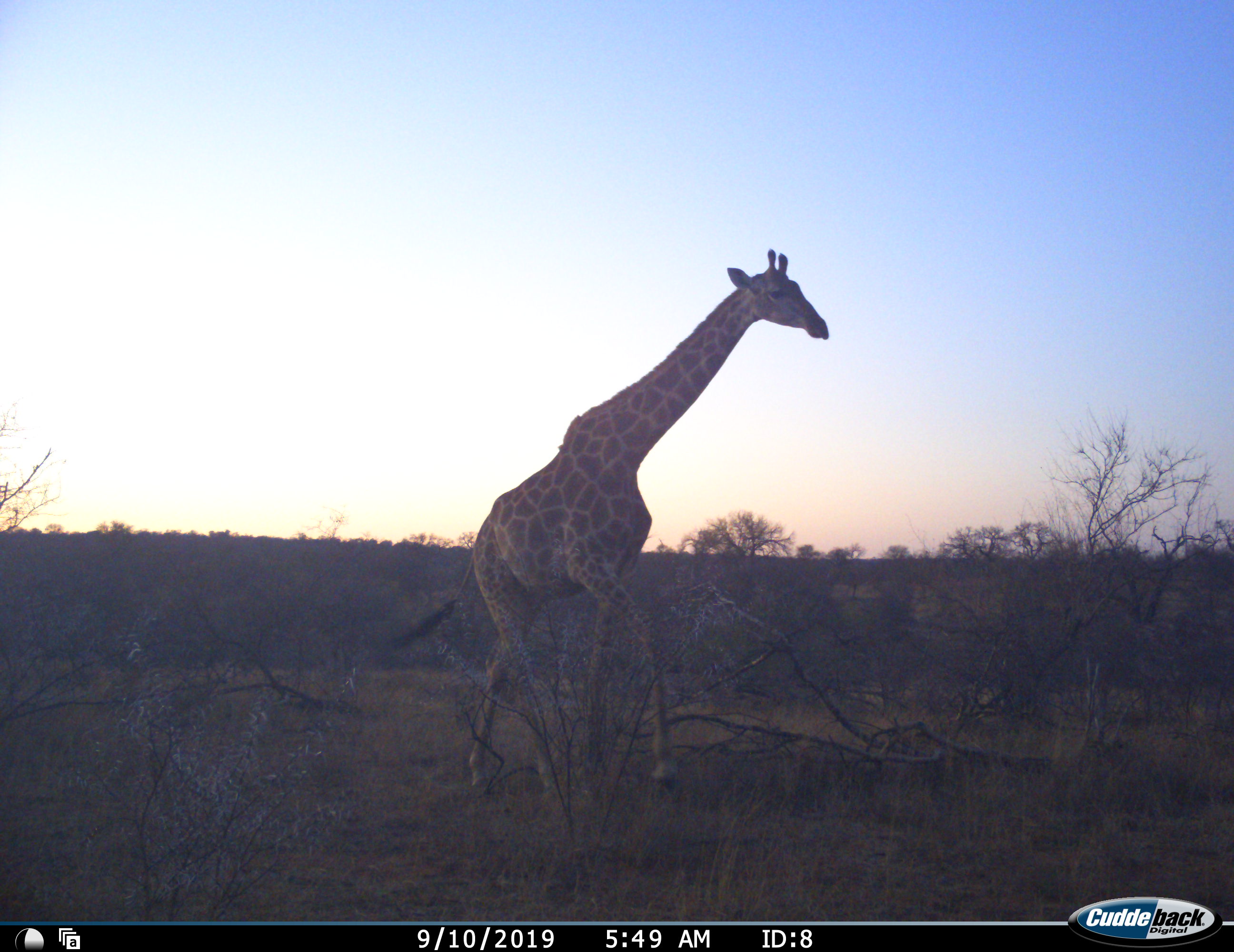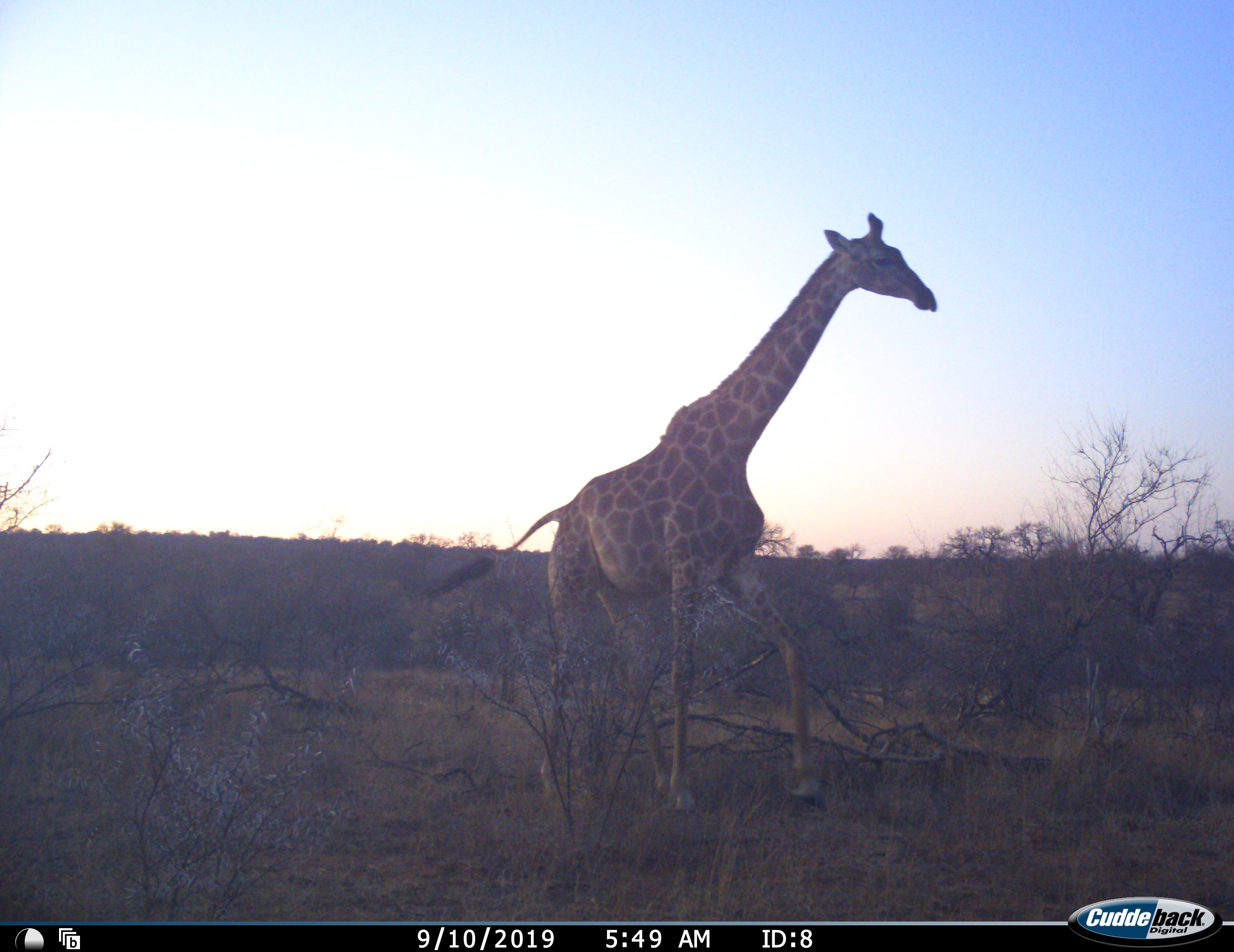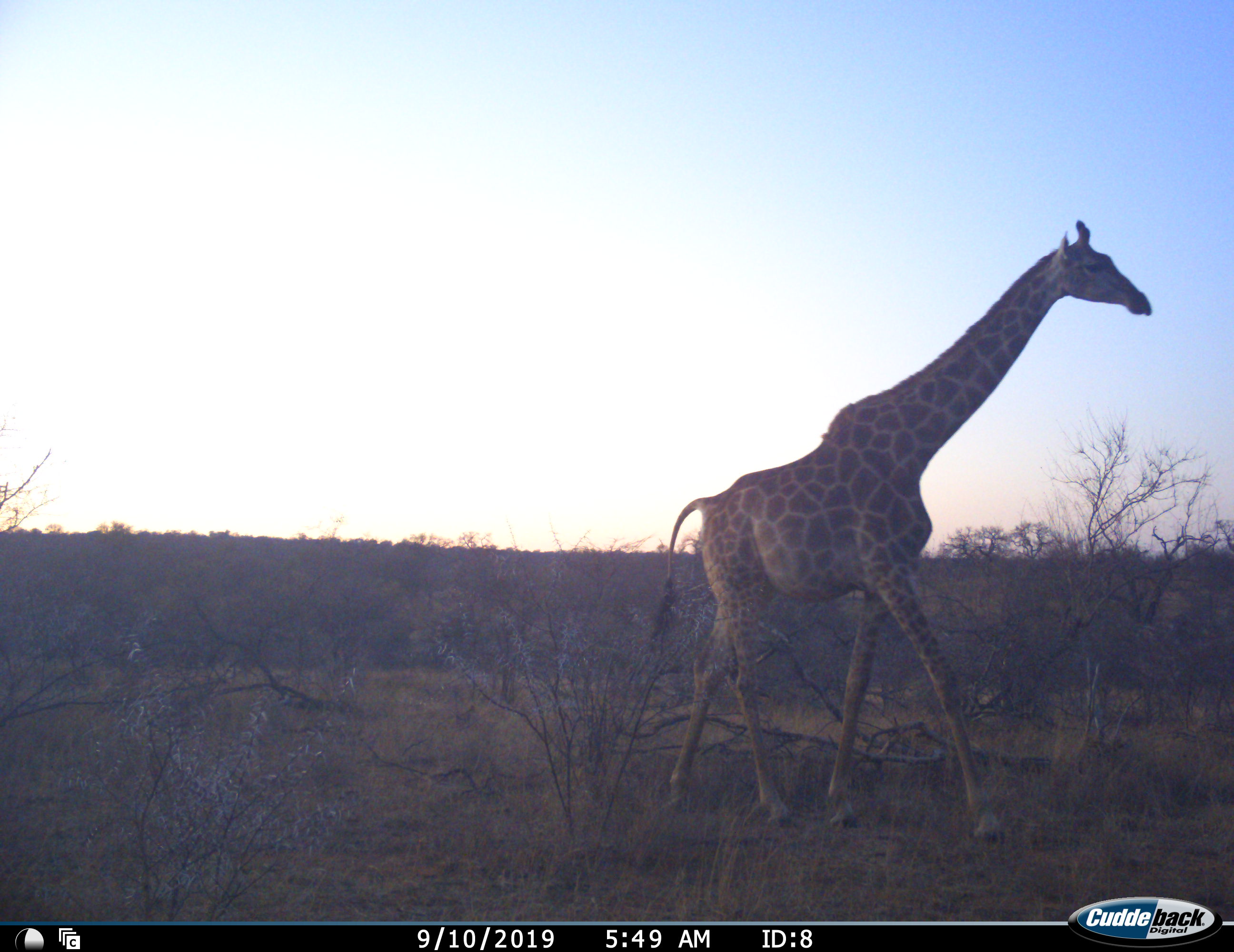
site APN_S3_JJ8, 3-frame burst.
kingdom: Animalia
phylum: Chordata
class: Mammalia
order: Artiodactyla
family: Giraffidae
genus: Giraffa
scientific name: Giraffa camelopardalis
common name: giraffe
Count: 1.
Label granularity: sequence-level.